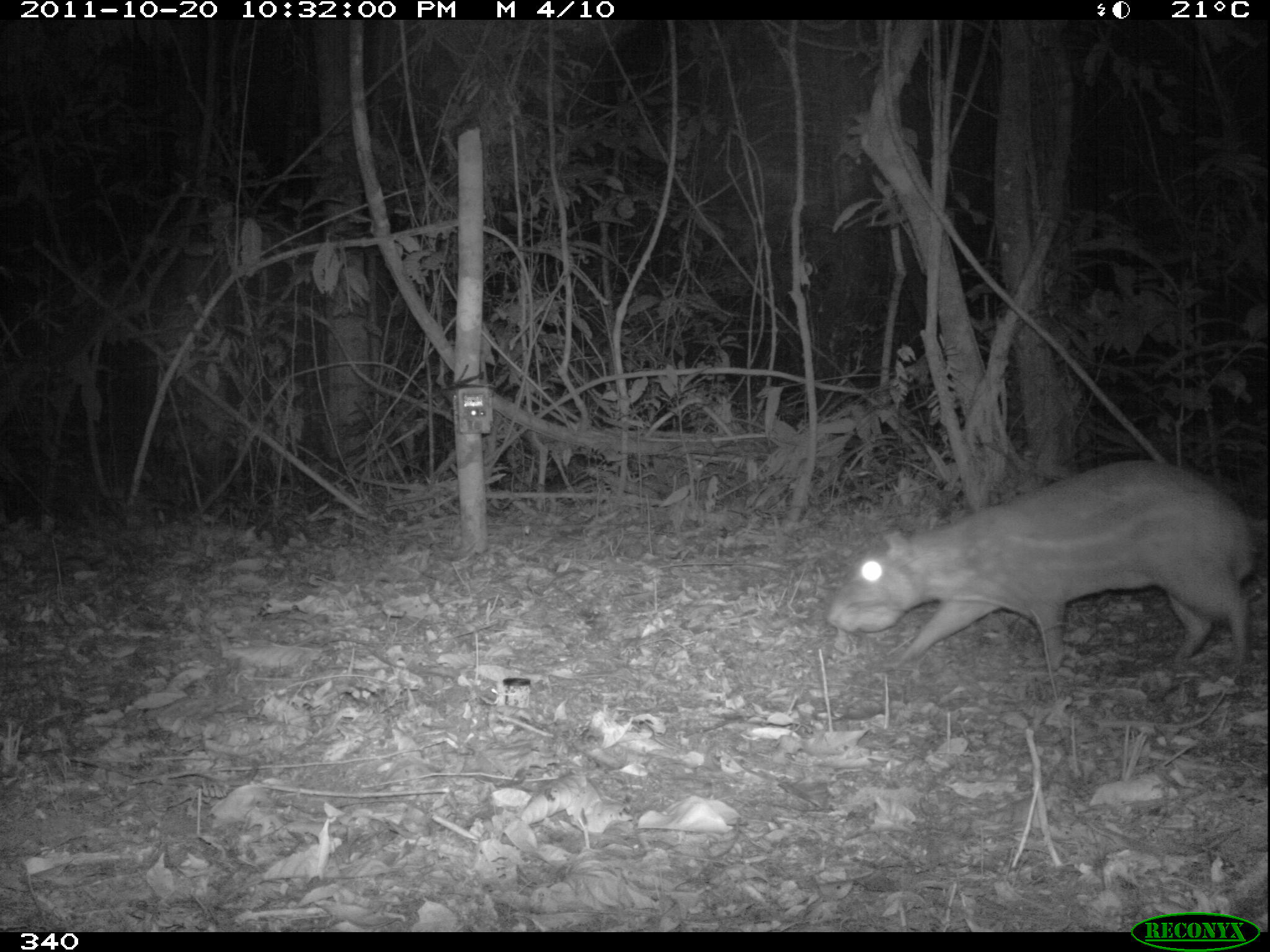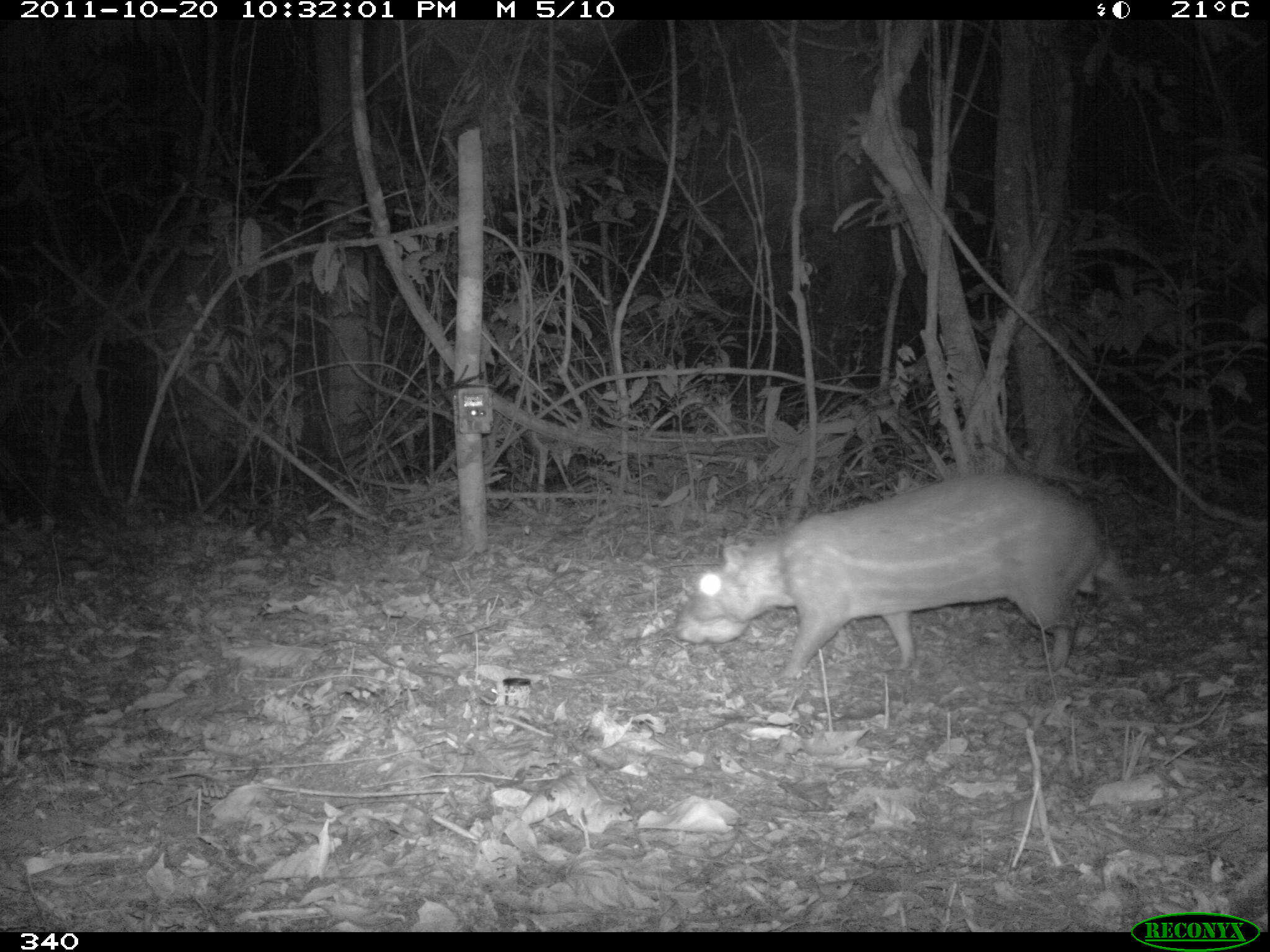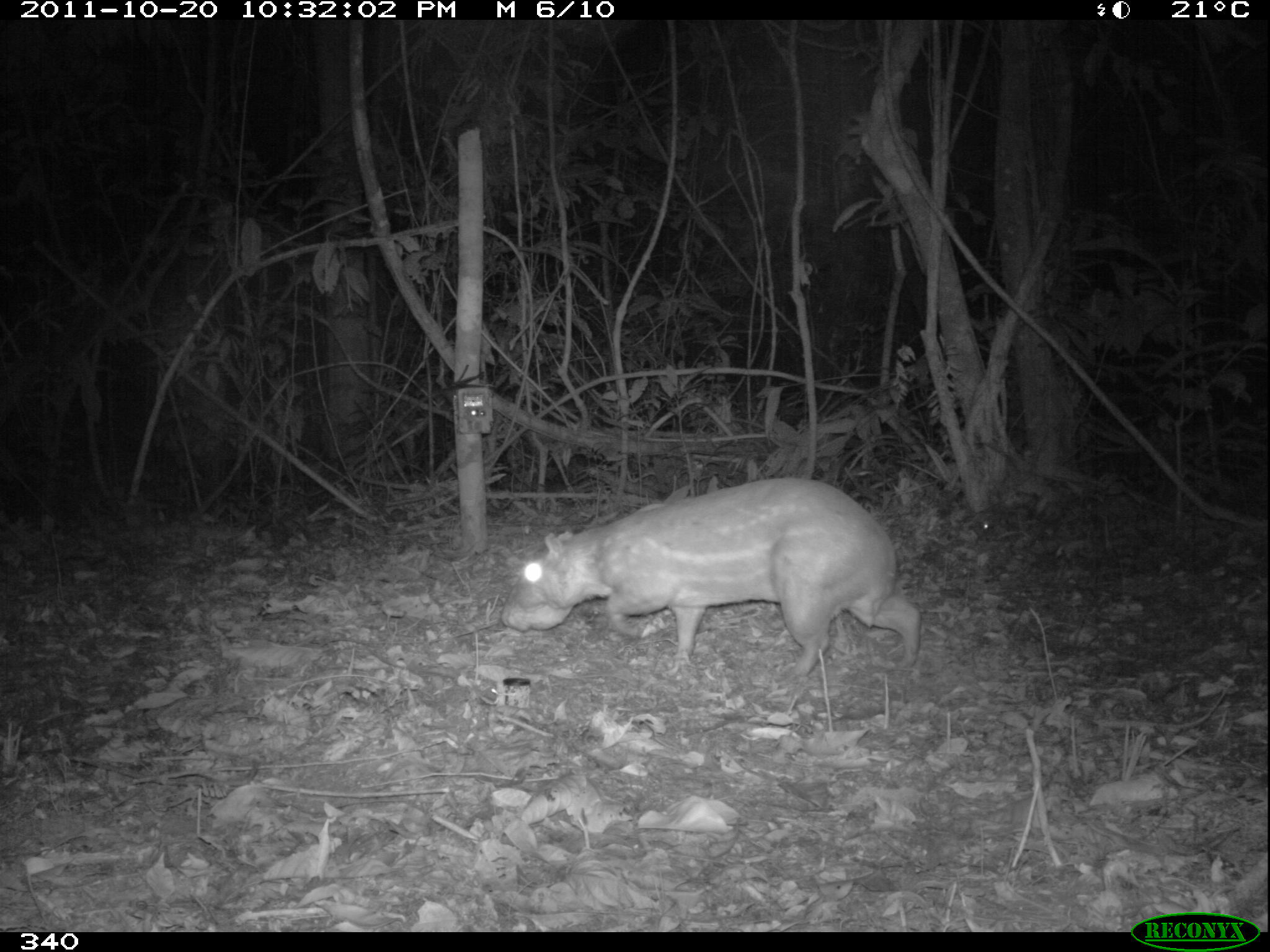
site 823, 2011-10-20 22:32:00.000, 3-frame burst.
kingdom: Animalia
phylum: Chordata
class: Mammalia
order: Rodentia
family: Cuniculidae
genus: Cuniculus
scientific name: Cuniculus paca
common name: spotted paca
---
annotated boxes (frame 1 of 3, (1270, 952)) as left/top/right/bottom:
cuniculus paca: 825/459/1253/675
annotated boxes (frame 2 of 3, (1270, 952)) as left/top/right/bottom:
cuniculus paca: 675/470/1104/680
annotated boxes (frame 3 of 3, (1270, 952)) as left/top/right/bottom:
cuniculus paca: 500/476/920/676